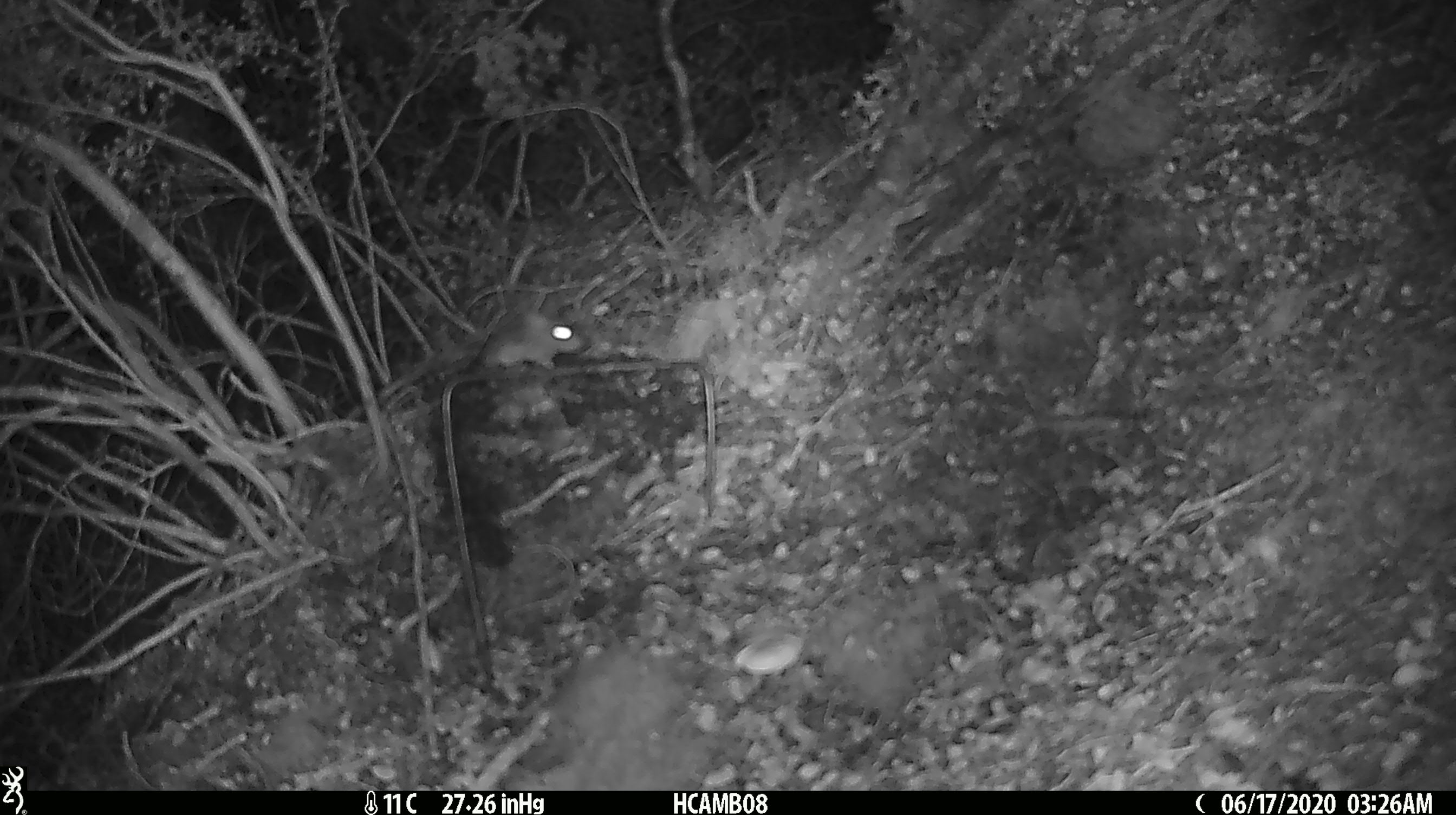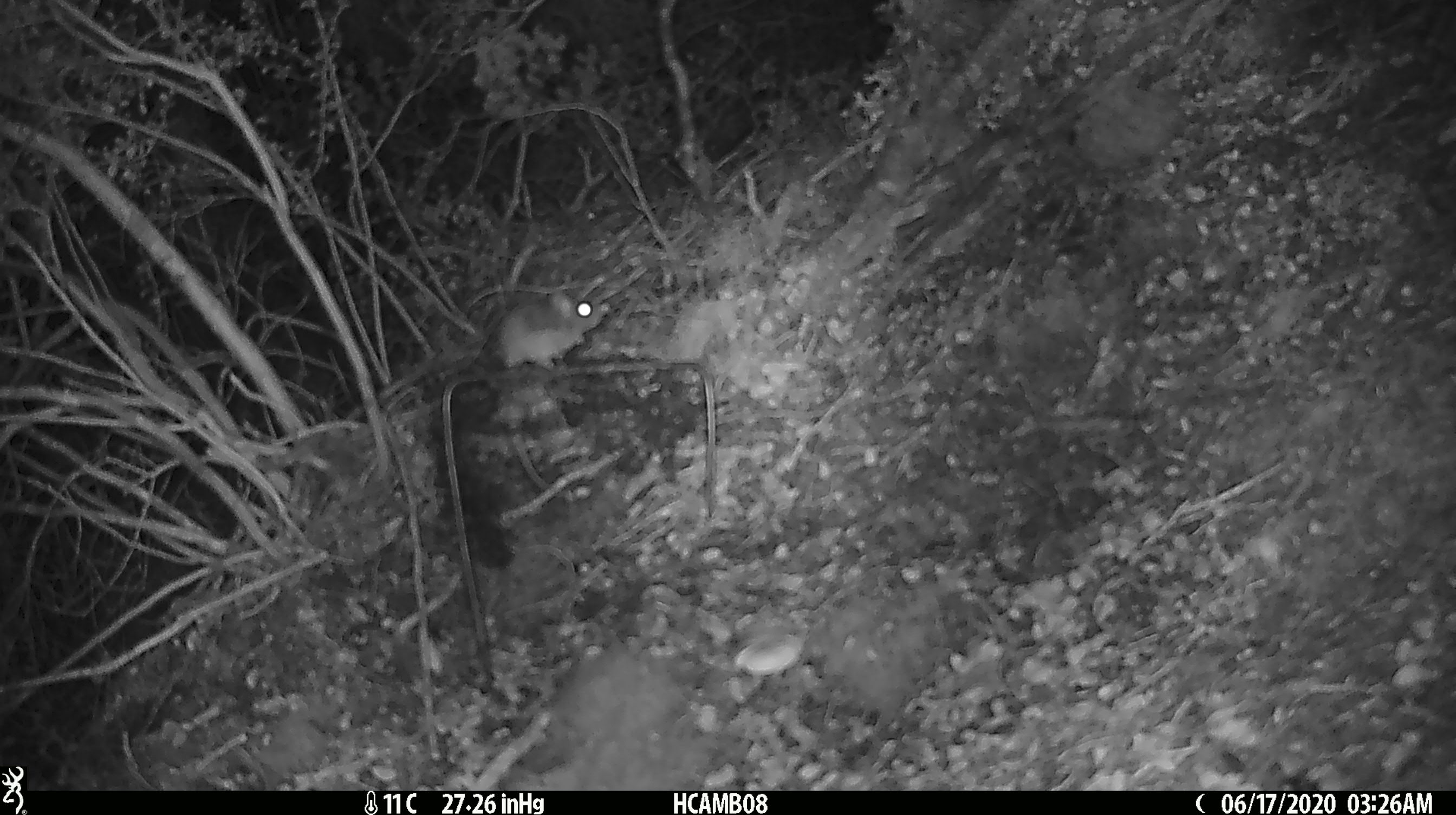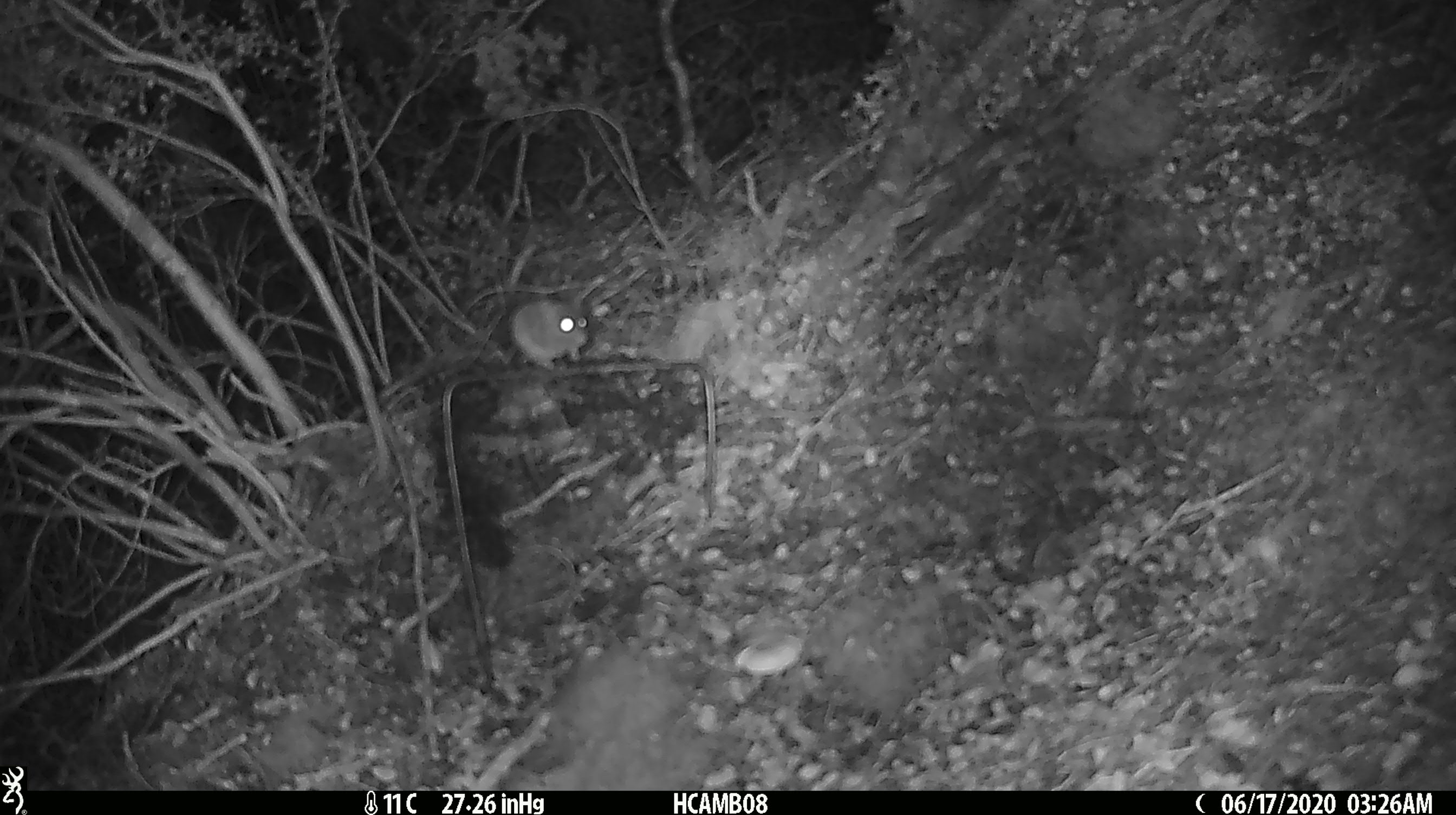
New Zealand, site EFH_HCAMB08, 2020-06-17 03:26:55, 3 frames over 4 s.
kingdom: Animalia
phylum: Chordata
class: Mammalia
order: Rodentia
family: Muridae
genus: Mus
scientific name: Mus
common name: mouse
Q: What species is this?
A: Mouse (Mus).